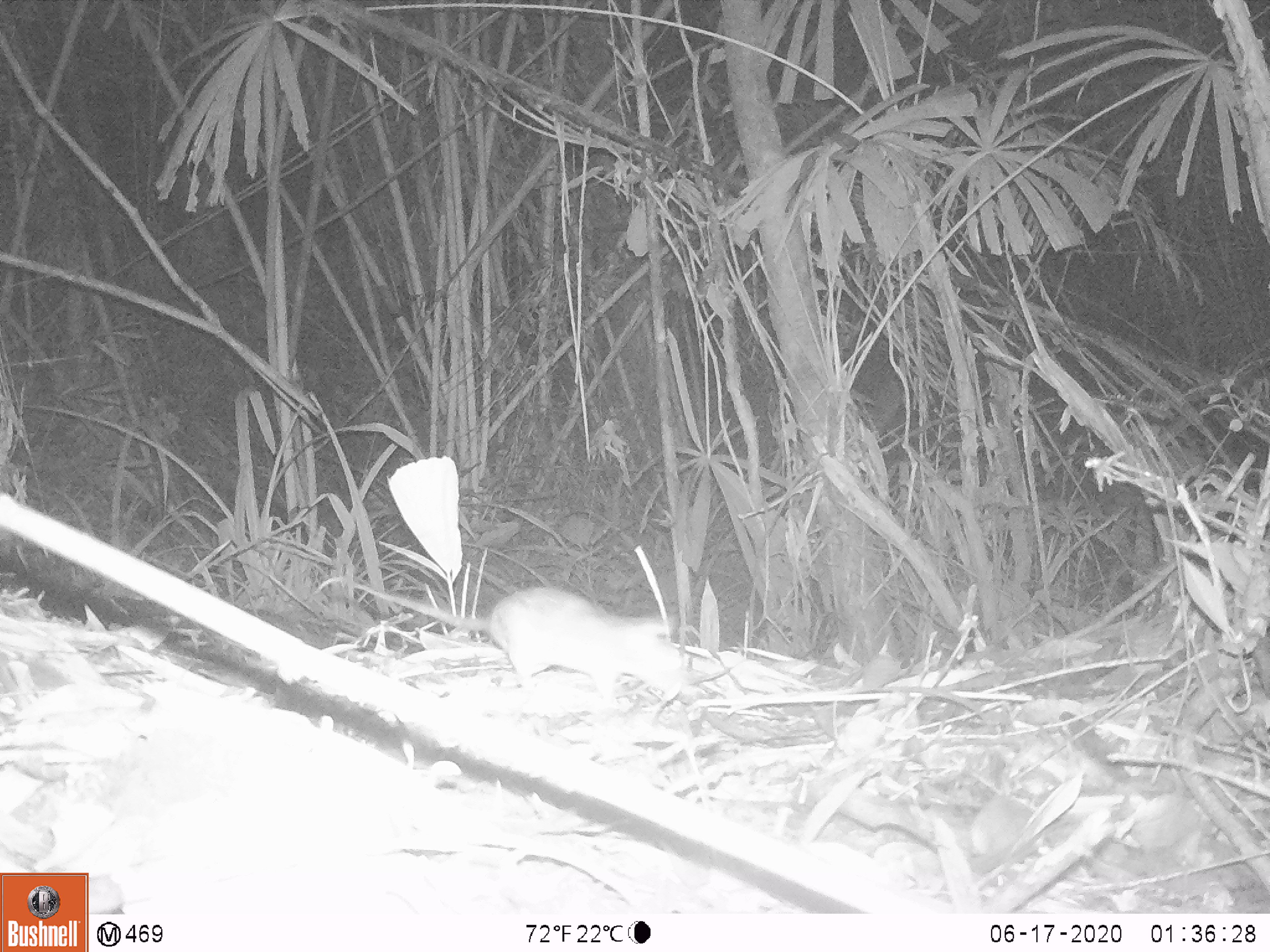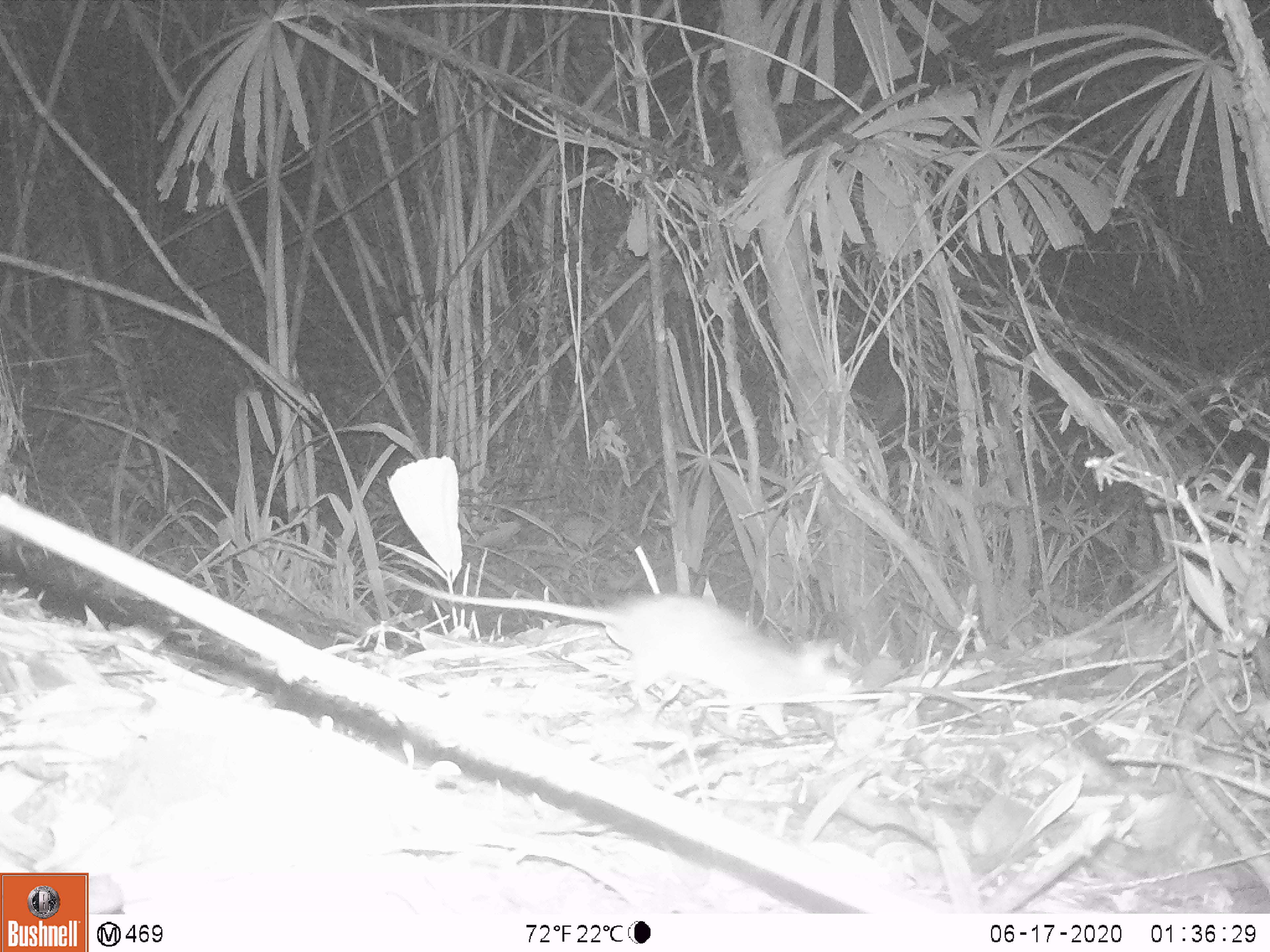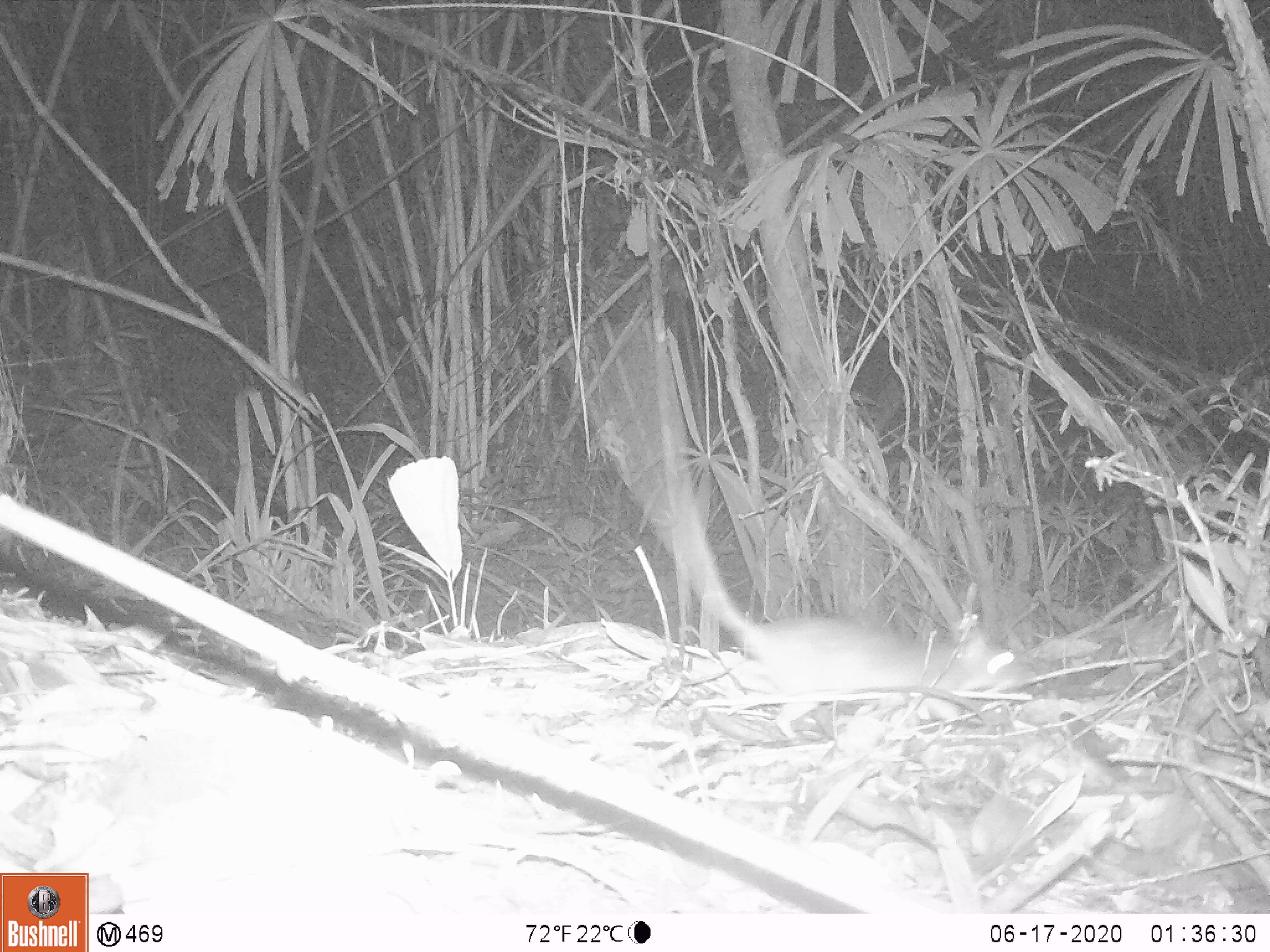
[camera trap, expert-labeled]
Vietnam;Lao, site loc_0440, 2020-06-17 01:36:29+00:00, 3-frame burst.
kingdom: Animalia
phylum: Chordata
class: Mammalia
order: Rodentia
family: Muridae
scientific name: Muridae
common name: old-world mice and rats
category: unidentified murid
Unidentified murid (old-world mice and rats) (Muridae). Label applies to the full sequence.